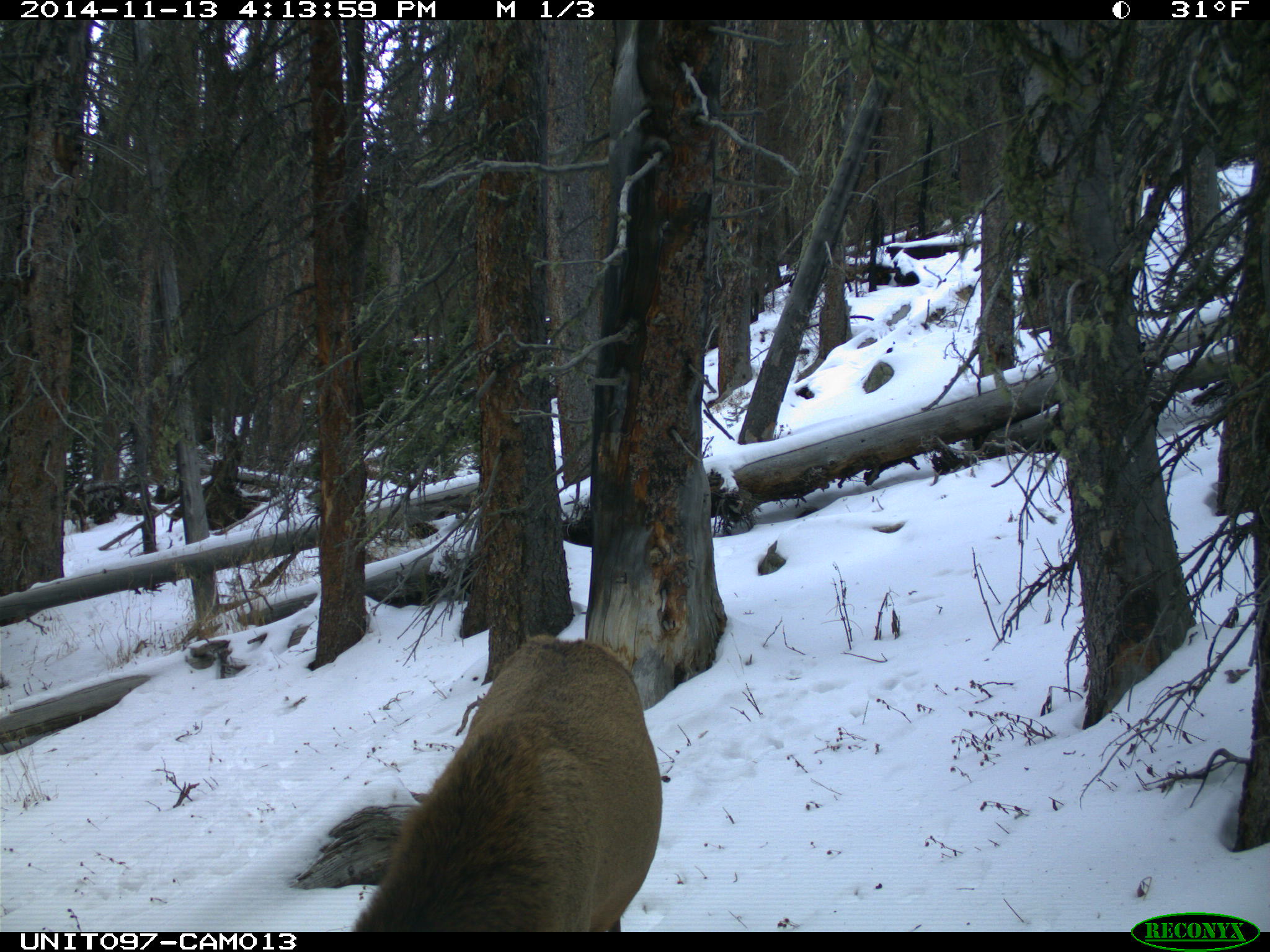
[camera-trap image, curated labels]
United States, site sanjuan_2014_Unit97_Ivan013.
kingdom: Animalia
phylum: Chordata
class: Mammalia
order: Artiodactyla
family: Cervidae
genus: Cervus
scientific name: Cervus elaphus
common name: red deer